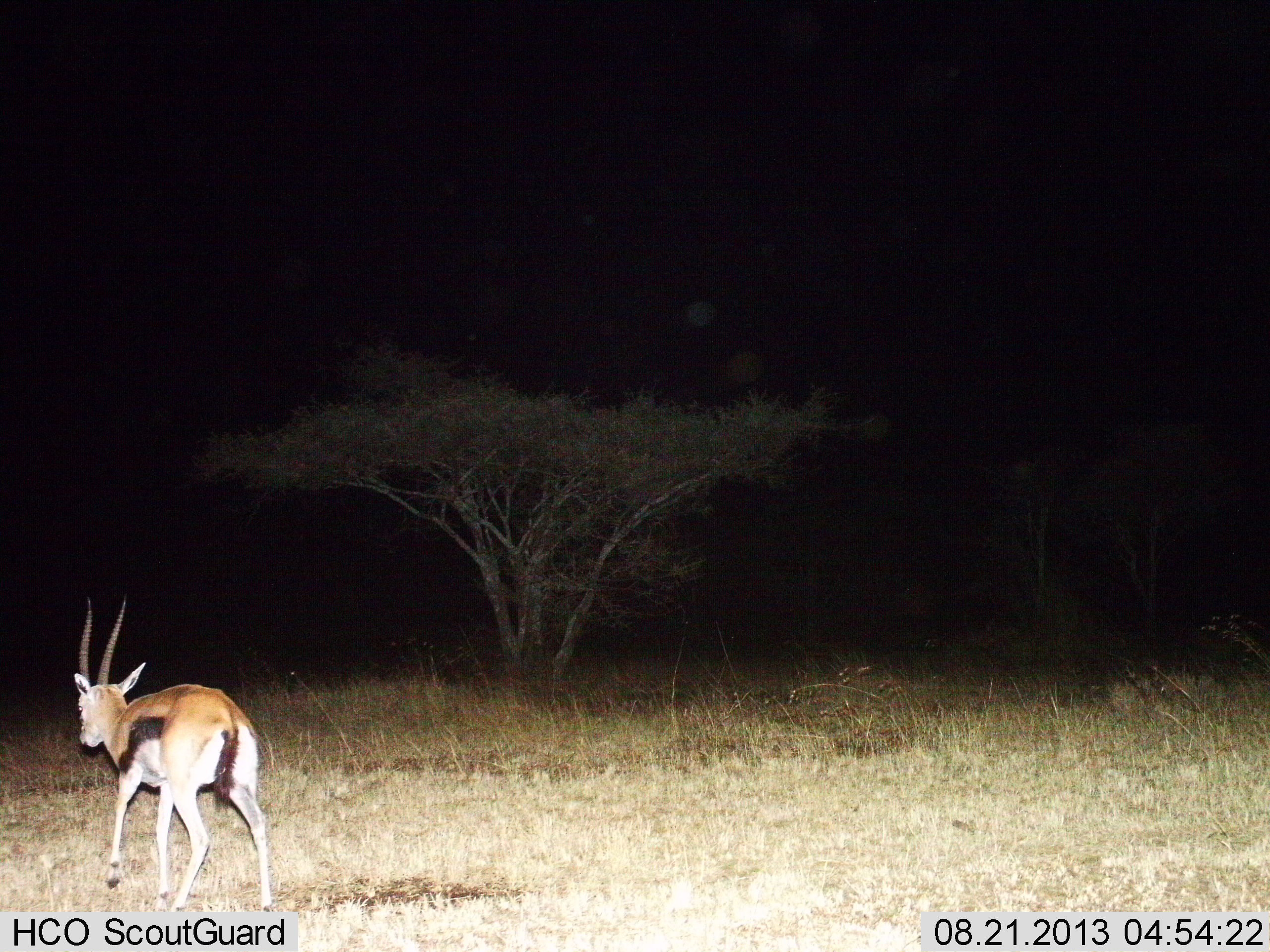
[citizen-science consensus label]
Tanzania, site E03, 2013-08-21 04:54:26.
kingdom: Animalia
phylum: Chordata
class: Mammalia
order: Artiodactyla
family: Bovidae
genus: Eudorcas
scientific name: Eudorcas thomsonii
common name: thomson's gazelle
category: gazellethomsons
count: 1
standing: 0%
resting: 0%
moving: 100%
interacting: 0%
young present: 0%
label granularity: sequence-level